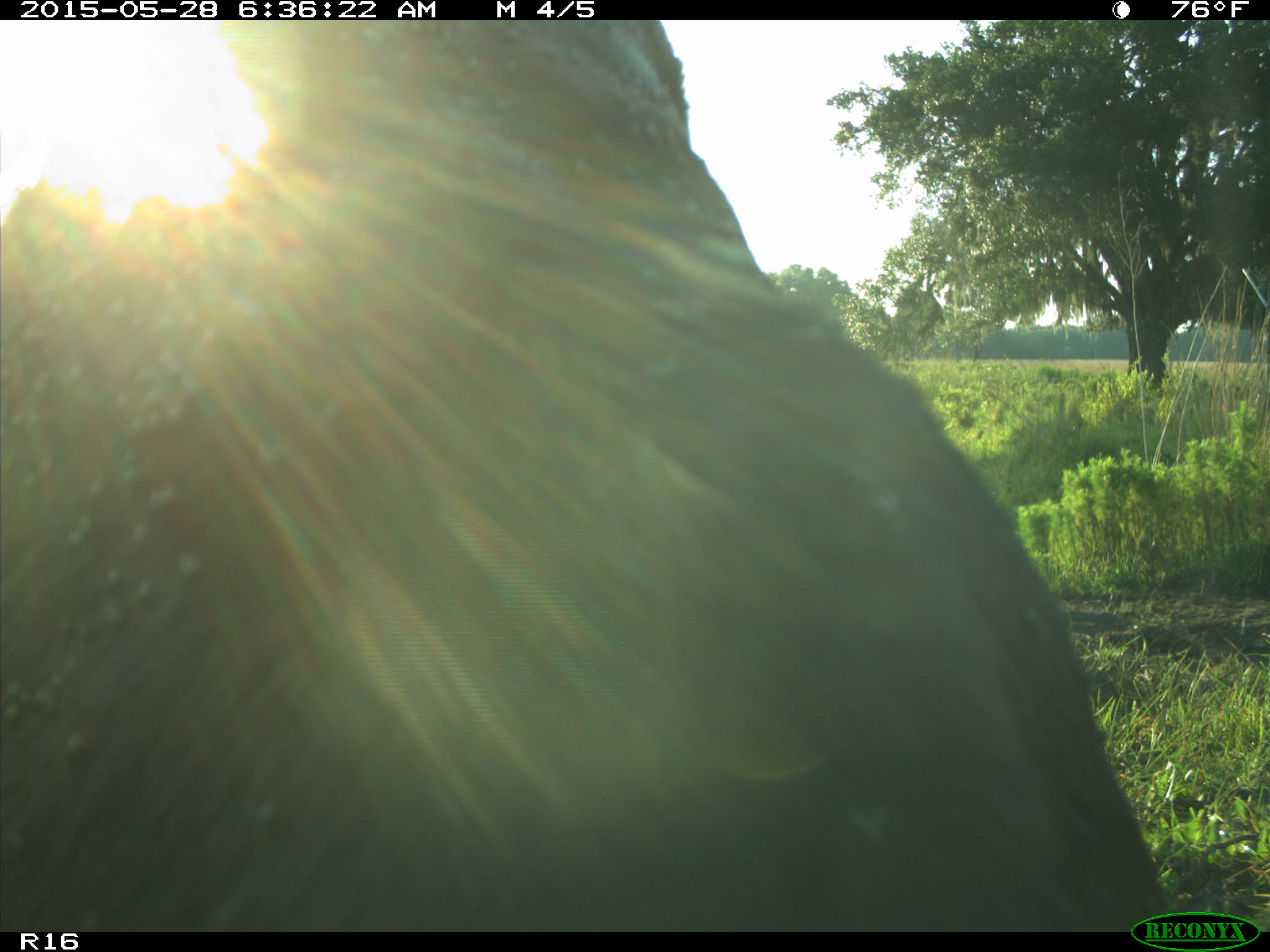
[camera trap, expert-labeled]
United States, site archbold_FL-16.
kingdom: Animalia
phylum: Chordata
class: Mammalia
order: Artiodactyla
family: Bovidae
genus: Bos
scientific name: Bos taurus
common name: domestic cow